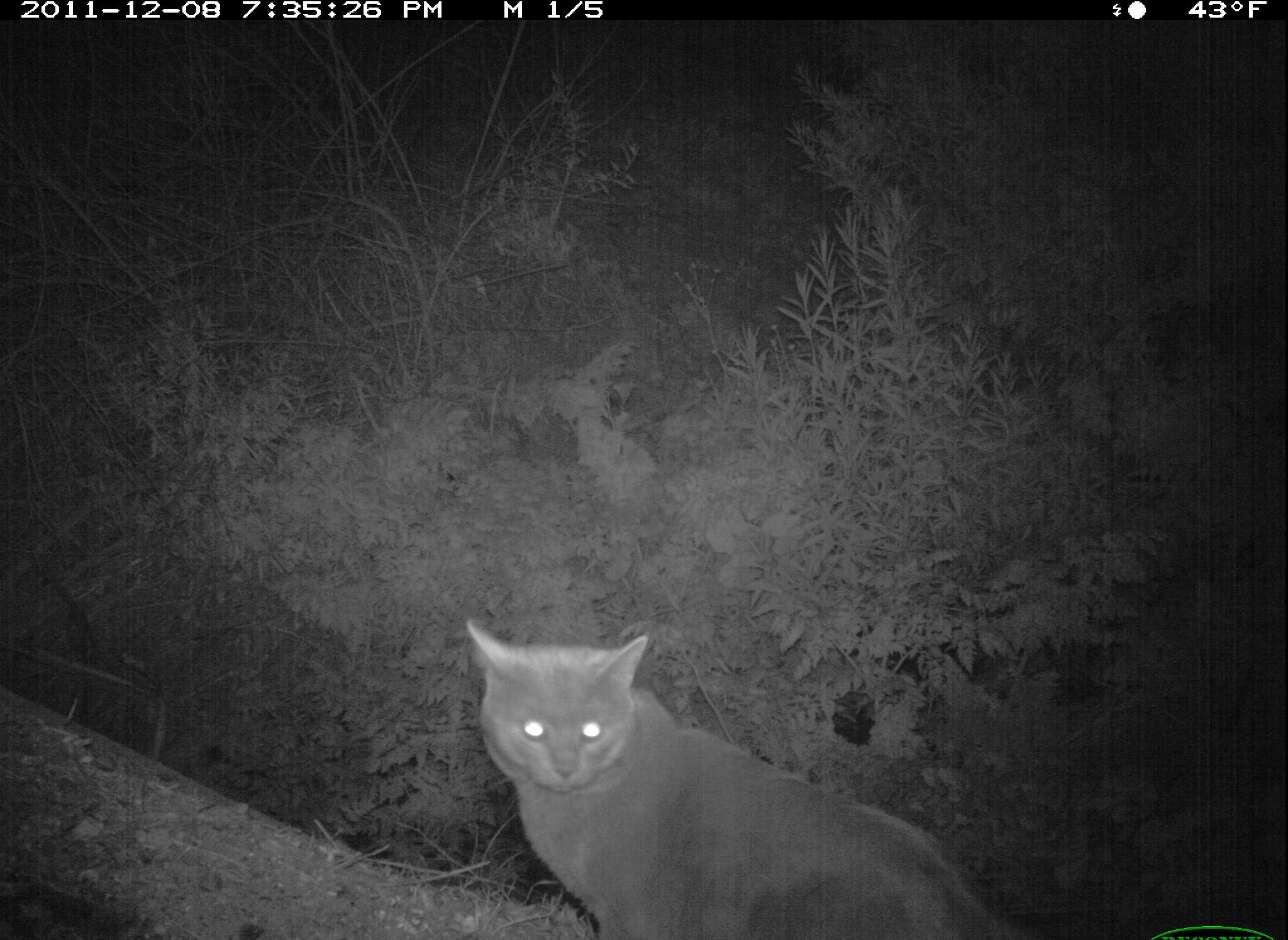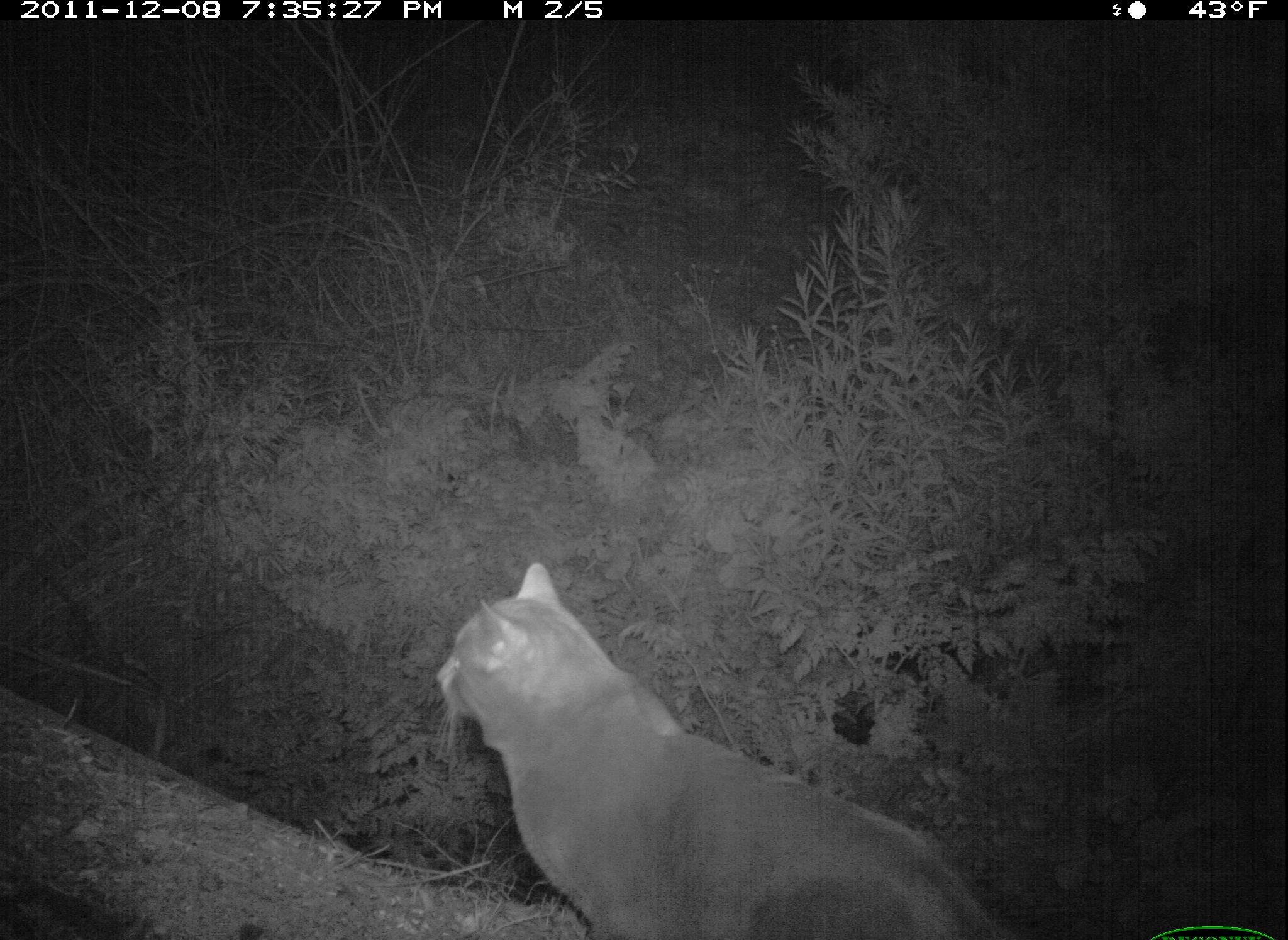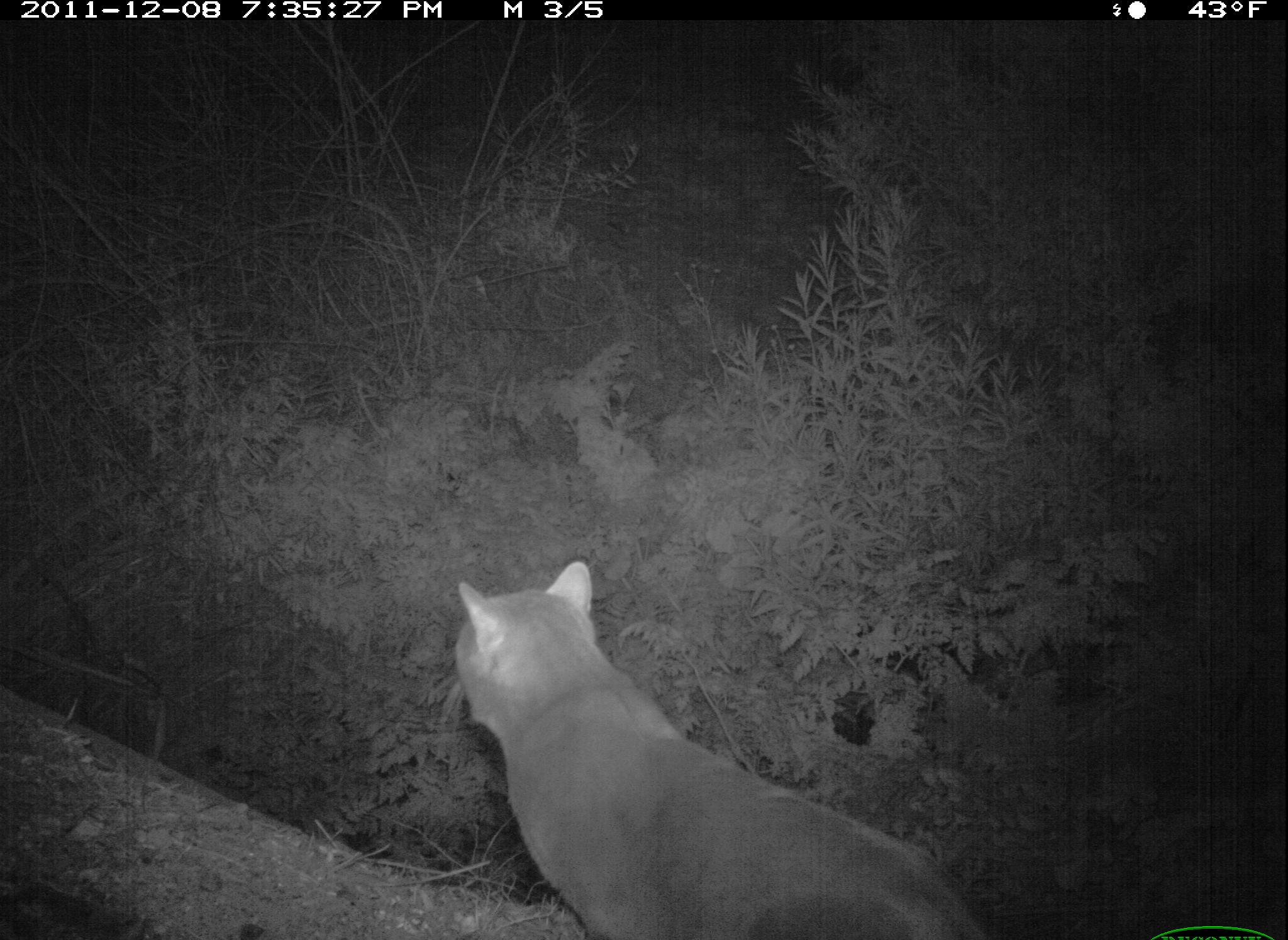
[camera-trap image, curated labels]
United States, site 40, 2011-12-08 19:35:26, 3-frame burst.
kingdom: Animalia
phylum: Chordata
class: Mammalia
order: Carnivora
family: Felidae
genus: Felis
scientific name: Felis catus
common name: cat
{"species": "cat (Felis catus)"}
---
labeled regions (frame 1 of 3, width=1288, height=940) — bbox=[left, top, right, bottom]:
cat: bbox=[456, 606, 1069, 940]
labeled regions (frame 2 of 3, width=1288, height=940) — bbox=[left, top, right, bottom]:
cat: bbox=[430, 552, 1045, 940]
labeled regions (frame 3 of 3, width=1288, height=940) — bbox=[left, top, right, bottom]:
cat: bbox=[437, 558, 998, 938]